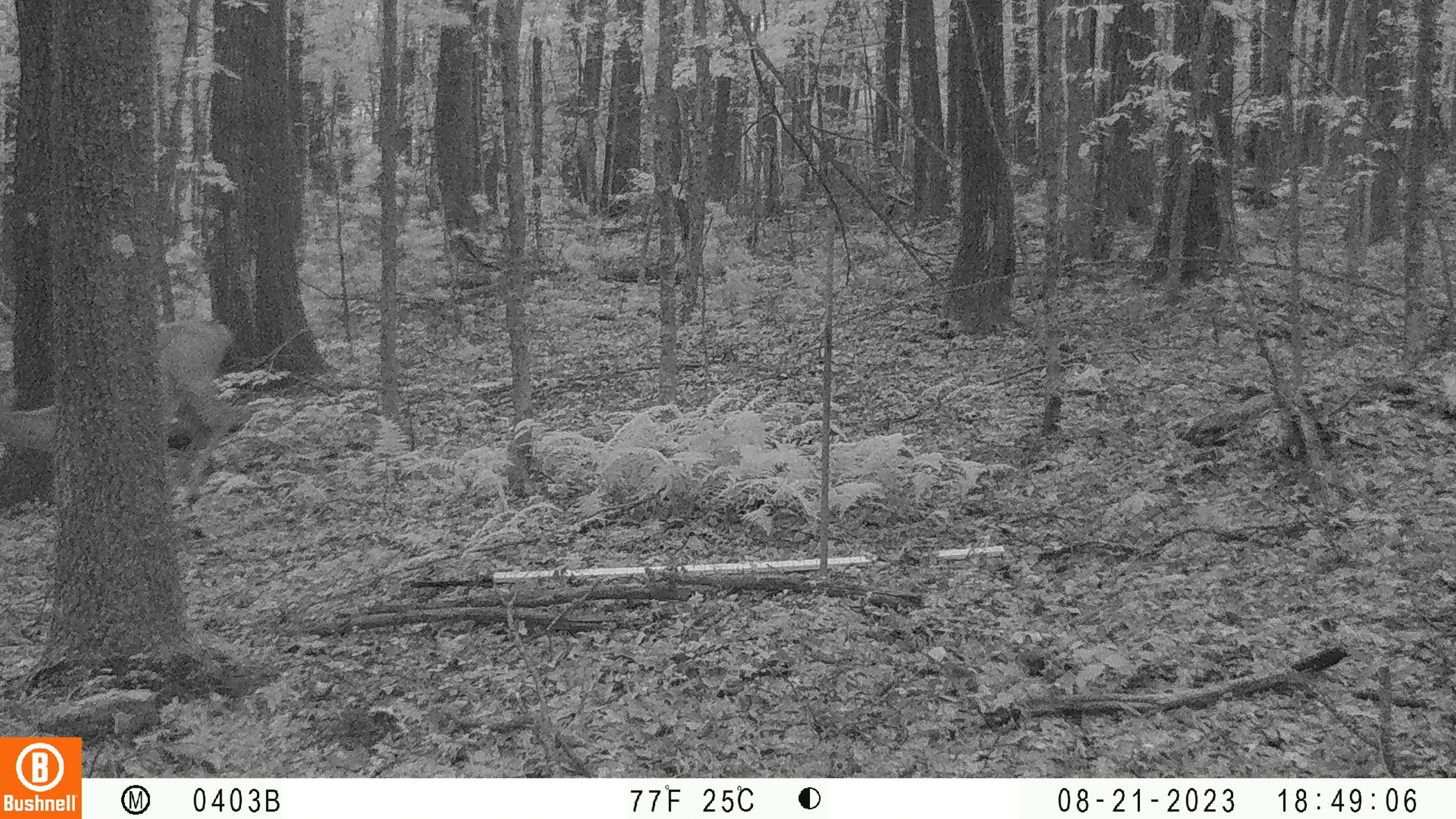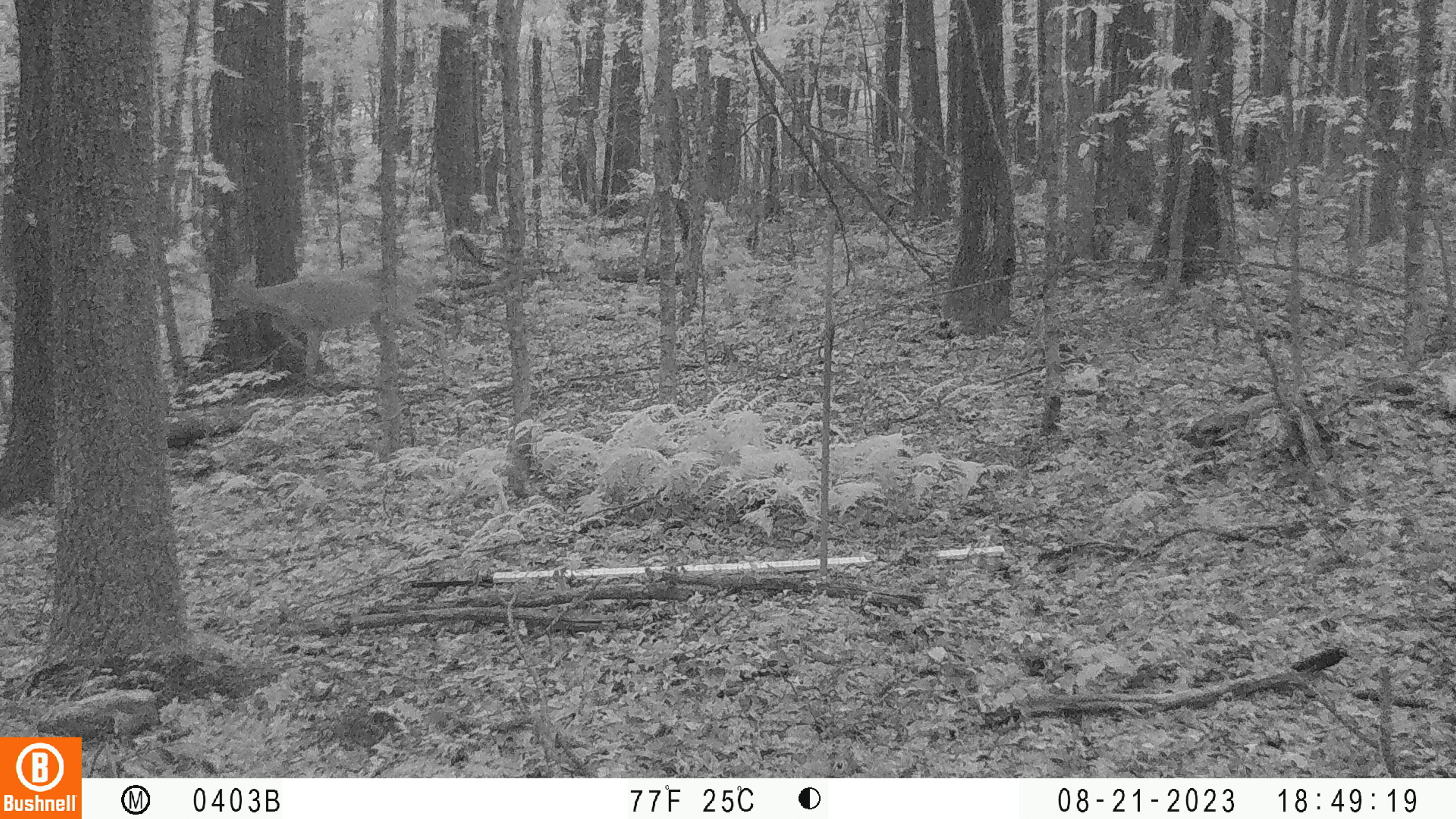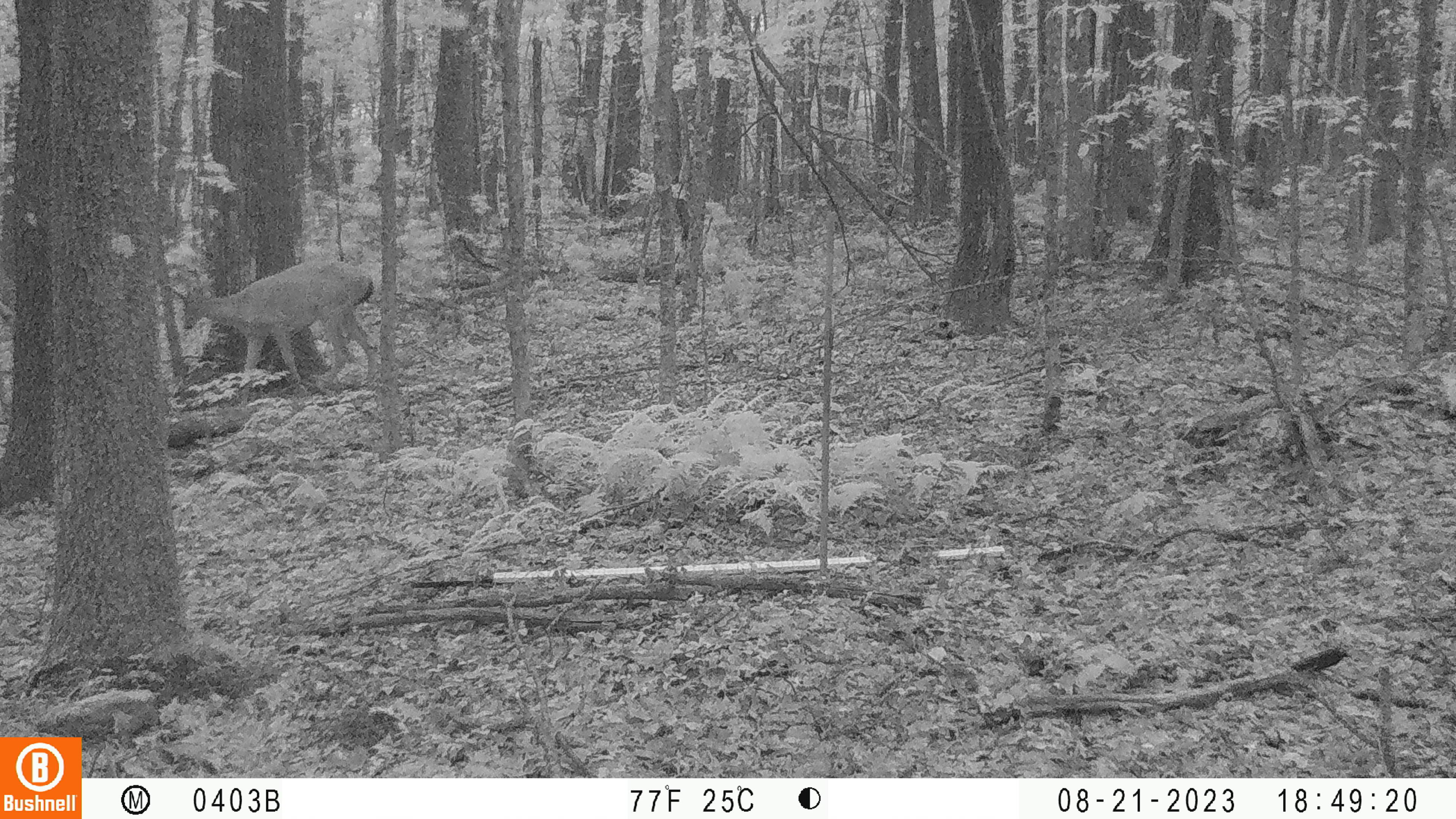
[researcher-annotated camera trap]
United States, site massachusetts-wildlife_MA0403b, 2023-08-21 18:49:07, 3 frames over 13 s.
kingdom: Animalia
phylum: Chordata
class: Mammalia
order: Artiodactyla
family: Cervidae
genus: Odocoileus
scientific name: Odocoileus virginianus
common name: white-tailed deer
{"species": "white-tailed deer (Odocoileus virginianus)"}